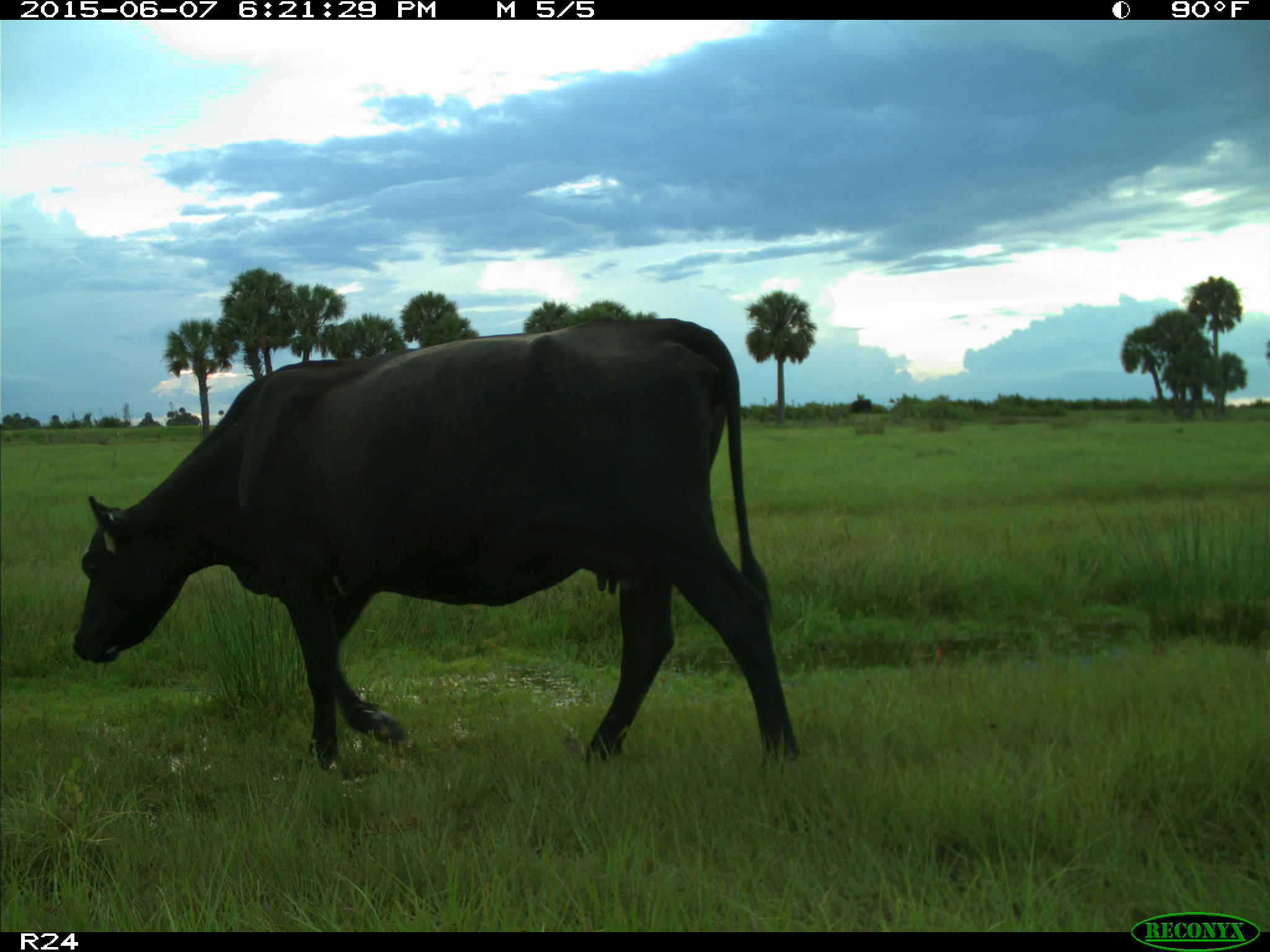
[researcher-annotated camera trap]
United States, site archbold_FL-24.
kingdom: Animalia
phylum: Chordata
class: Mammalia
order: Artiodactyla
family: Bovidae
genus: Bos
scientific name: Bos taurus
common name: domestic cow